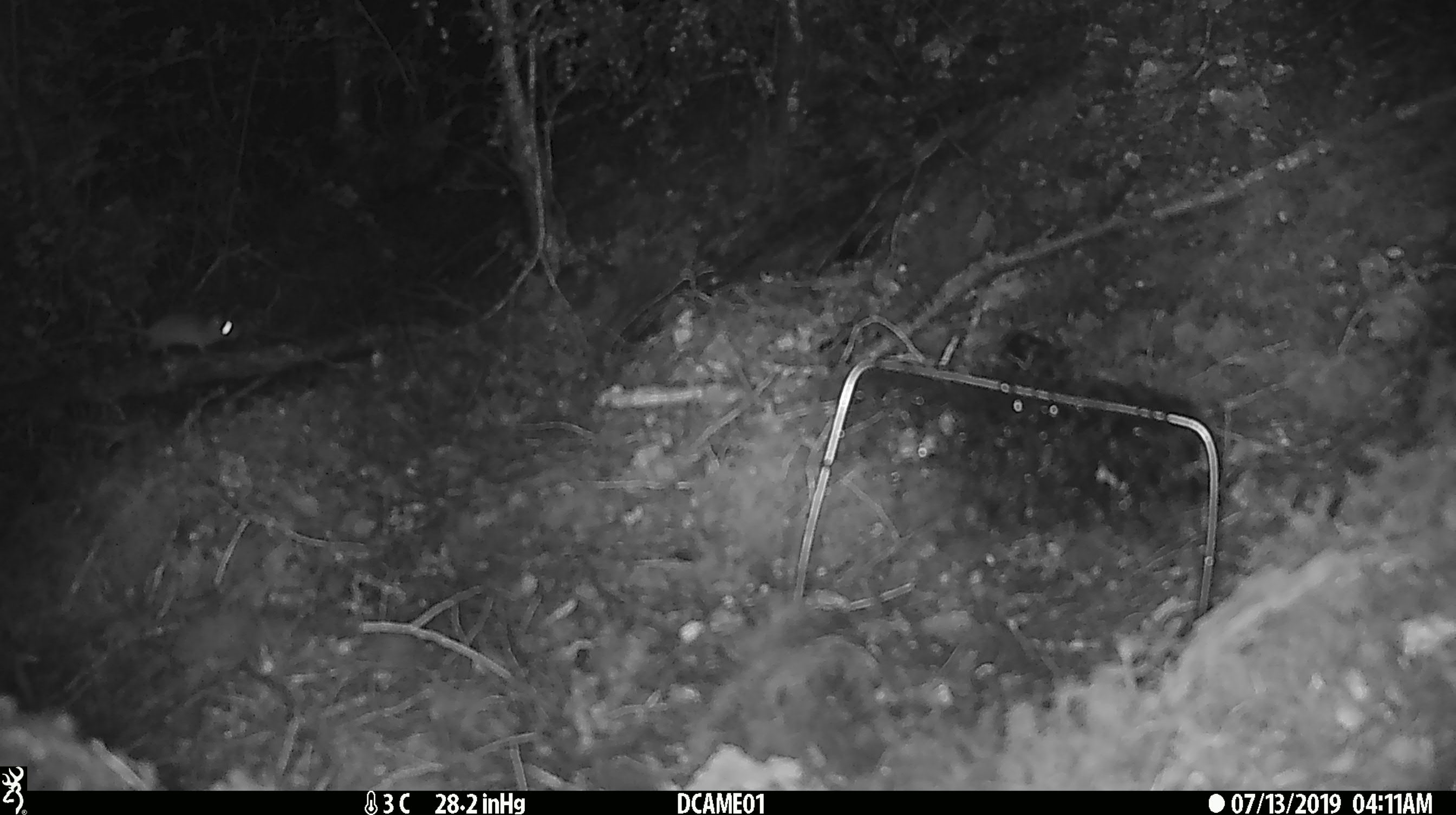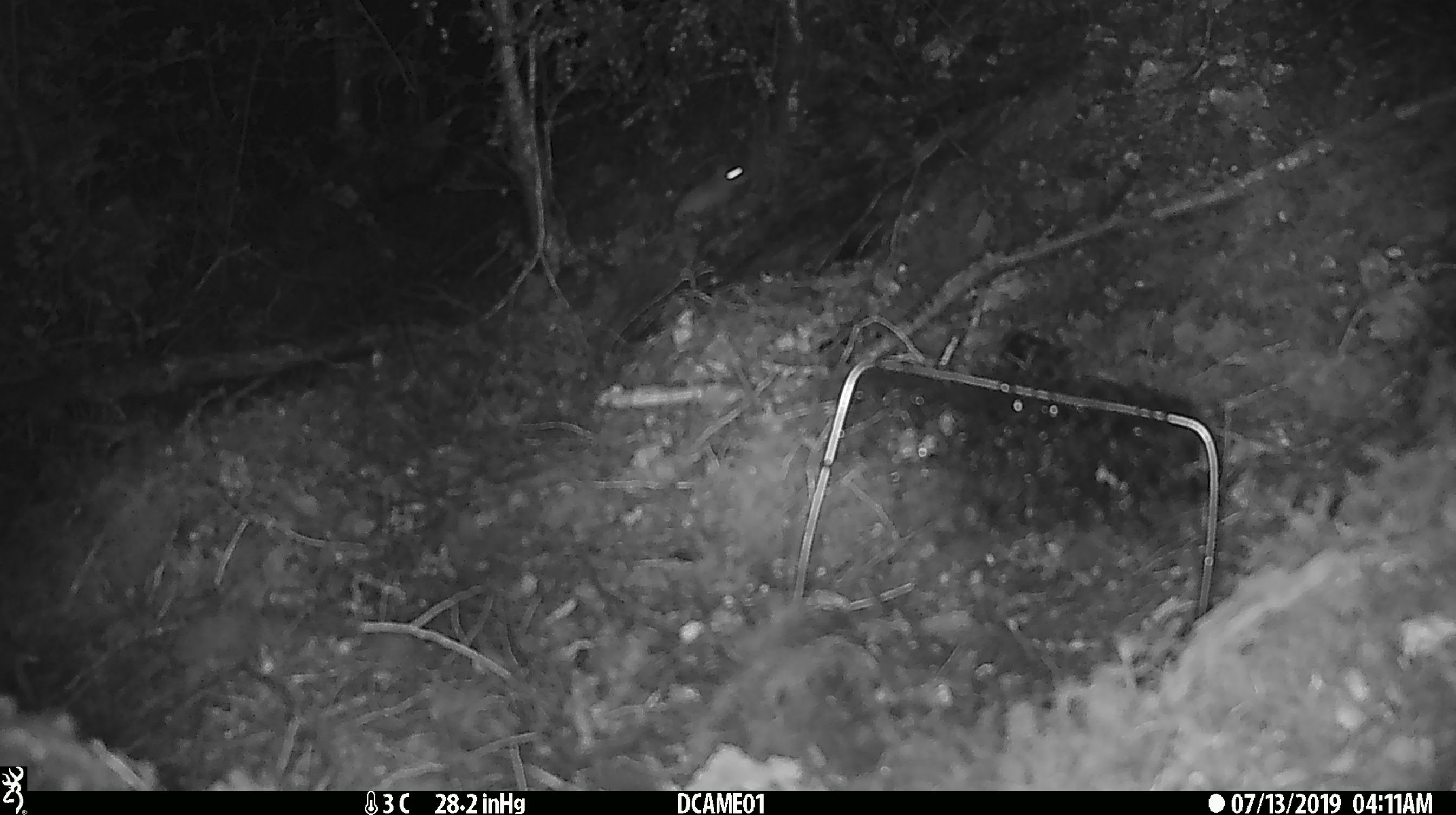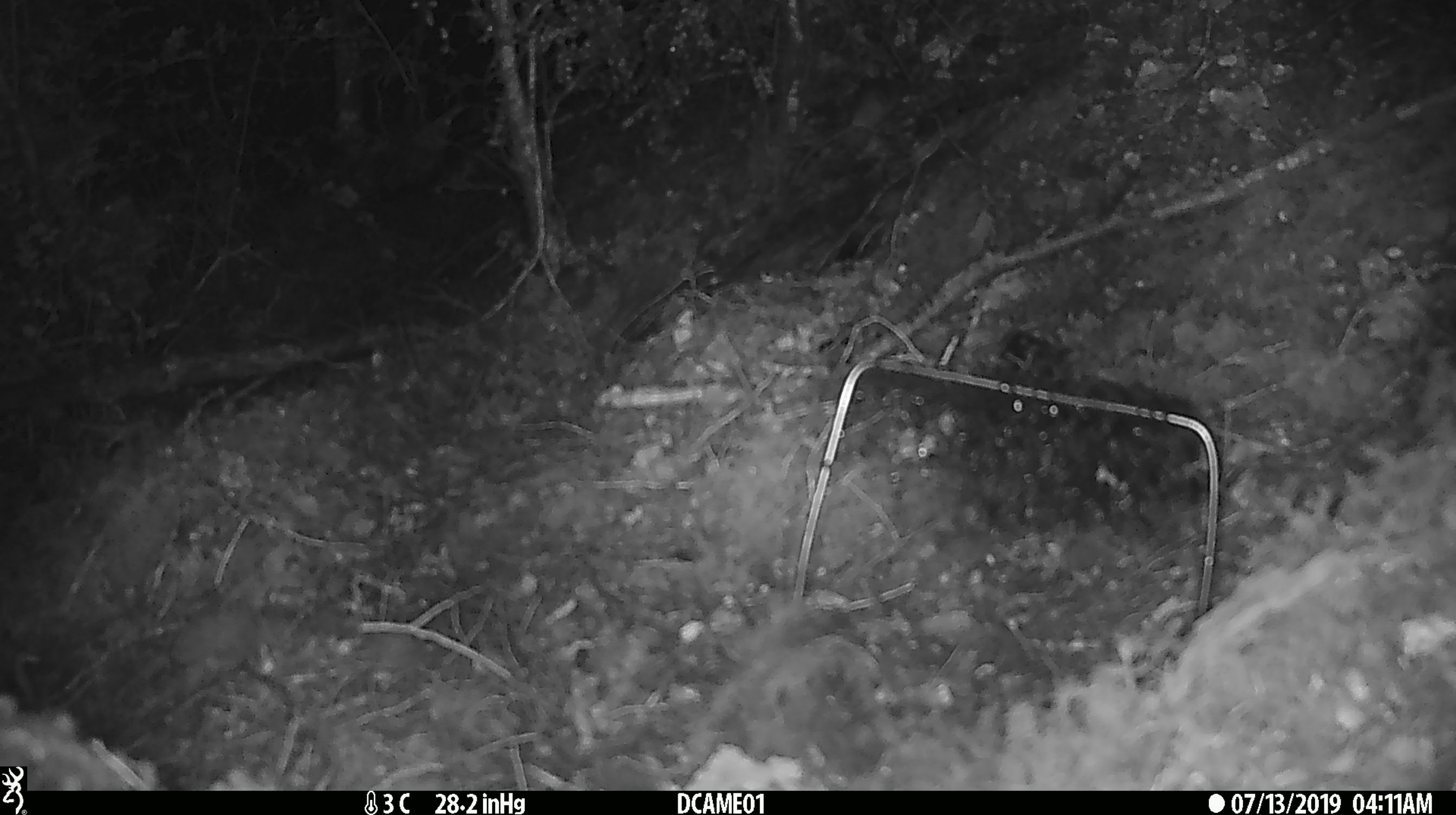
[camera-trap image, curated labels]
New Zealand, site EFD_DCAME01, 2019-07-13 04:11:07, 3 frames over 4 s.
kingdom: Animalia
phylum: Chordata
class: Mammalia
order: Rodentia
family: Muridae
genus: Mus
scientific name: Mus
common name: mouse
Mouse (Mus).